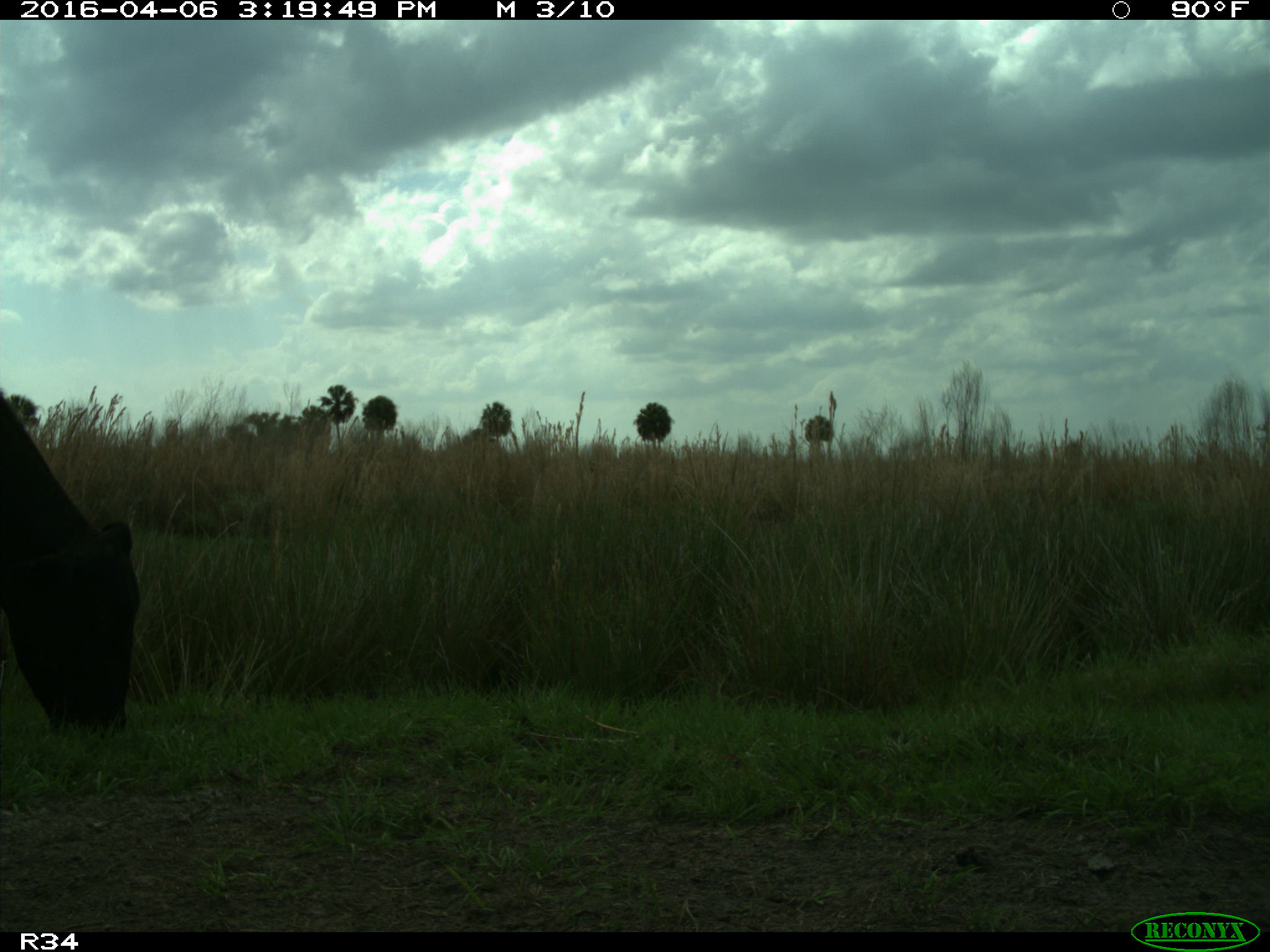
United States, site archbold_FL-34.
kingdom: Animalia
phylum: Chordata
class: Mammalia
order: Artiodactyla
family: Bovidae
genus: Bos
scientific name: Bos taurus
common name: domestic cow